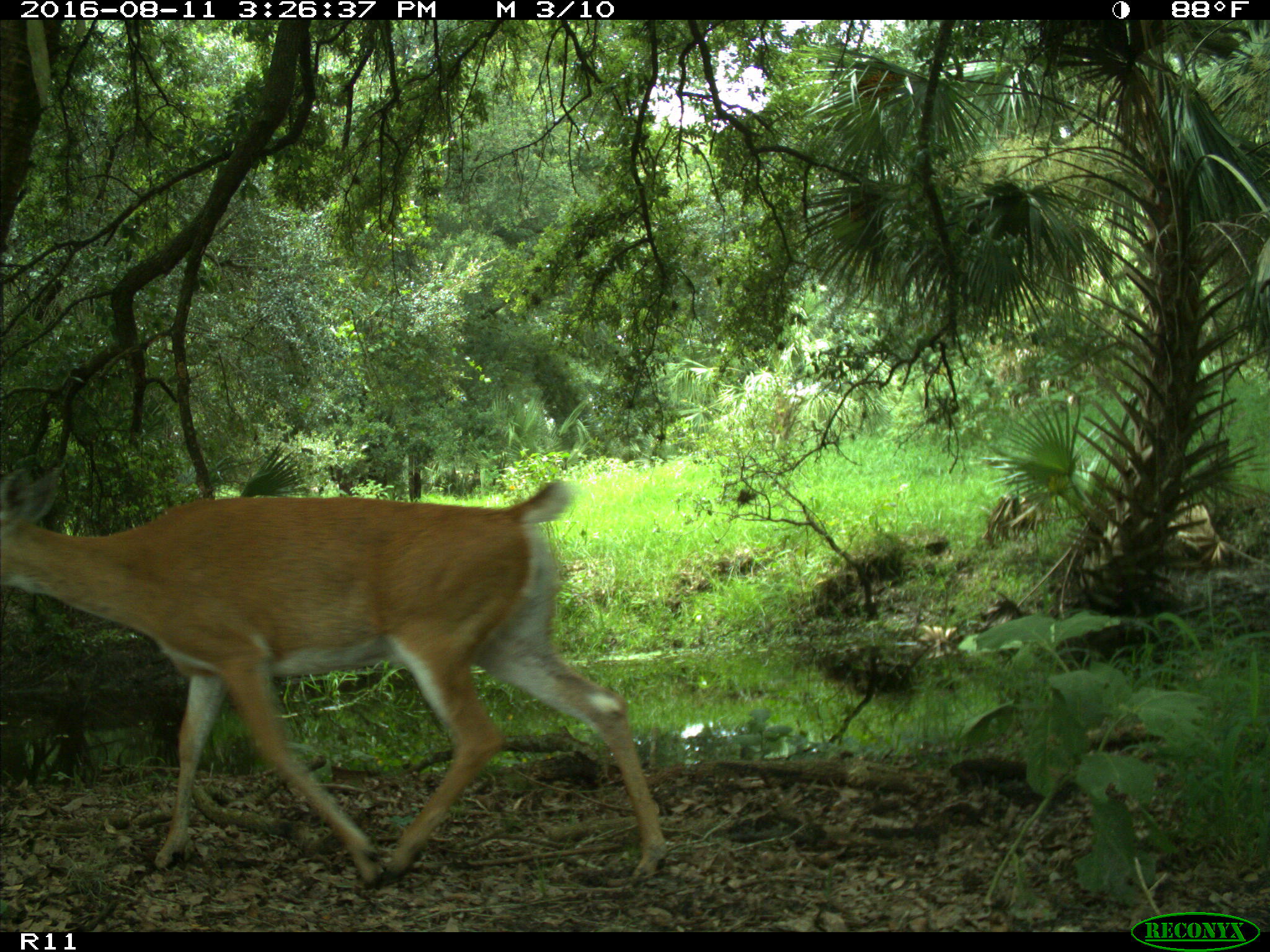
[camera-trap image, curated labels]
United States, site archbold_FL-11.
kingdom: Animalia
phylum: Chordata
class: Mammalia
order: Artiodactyla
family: Cervidae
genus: Odocoileus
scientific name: Odocoileus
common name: deer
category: unidentified deer